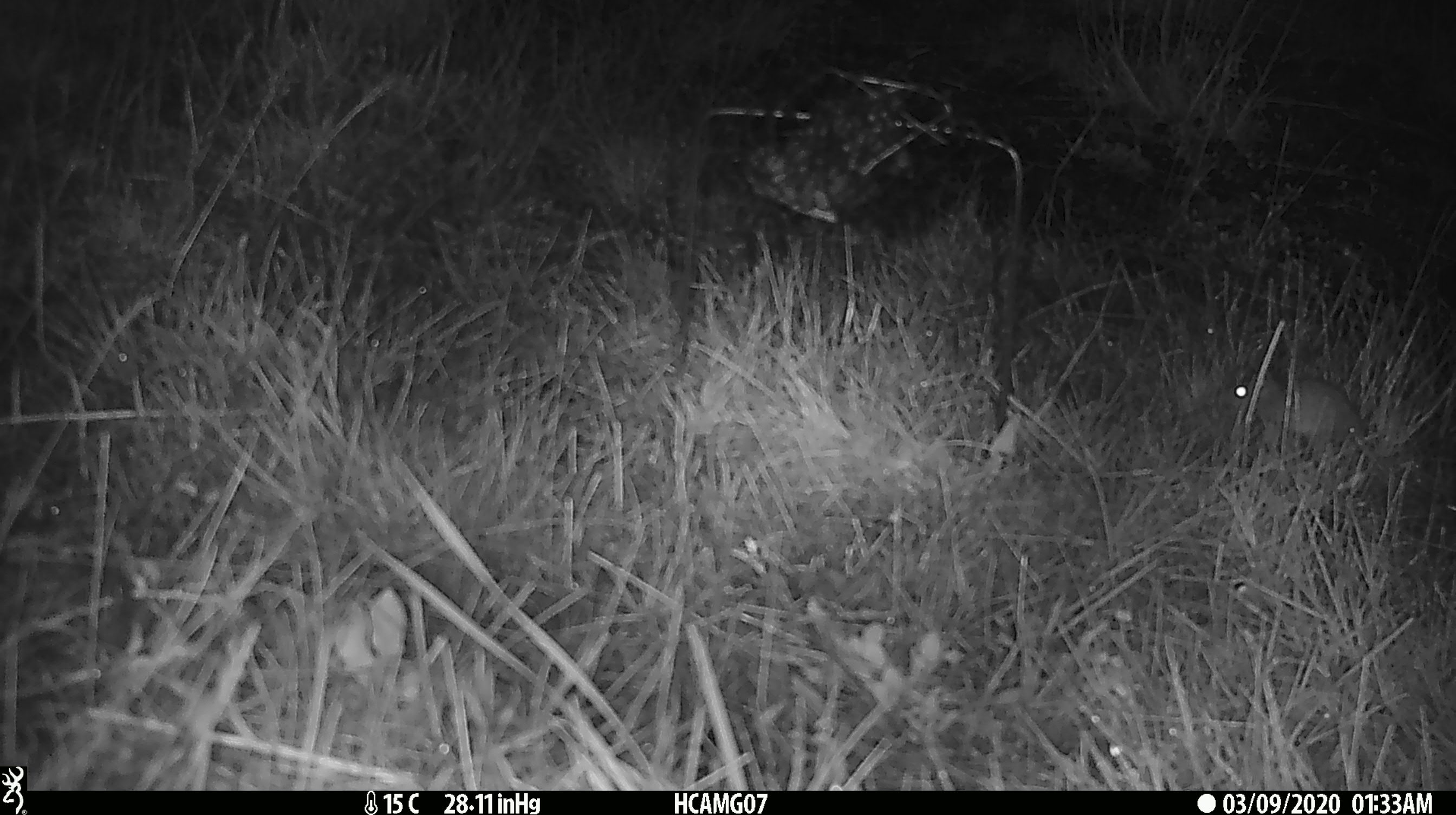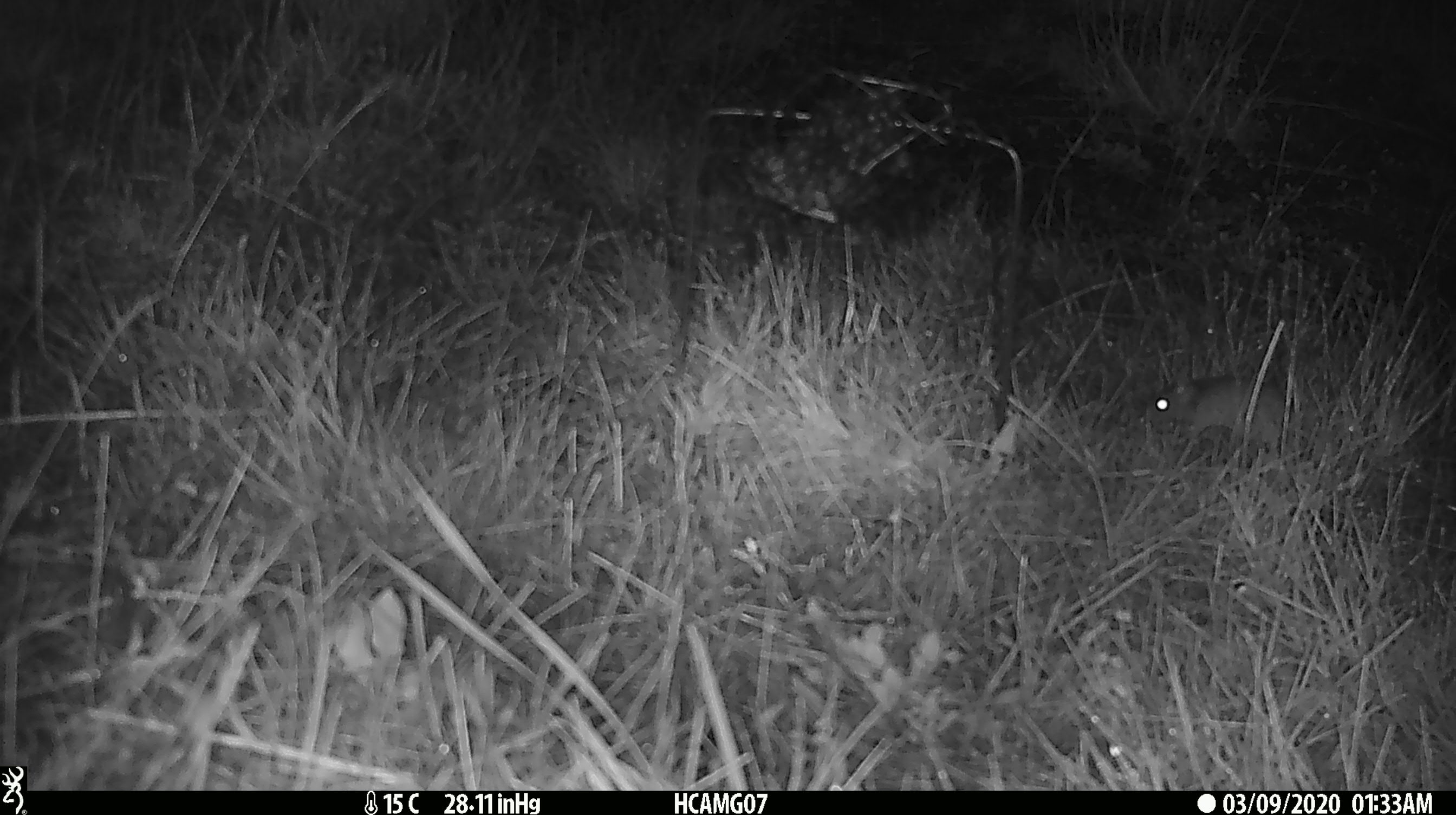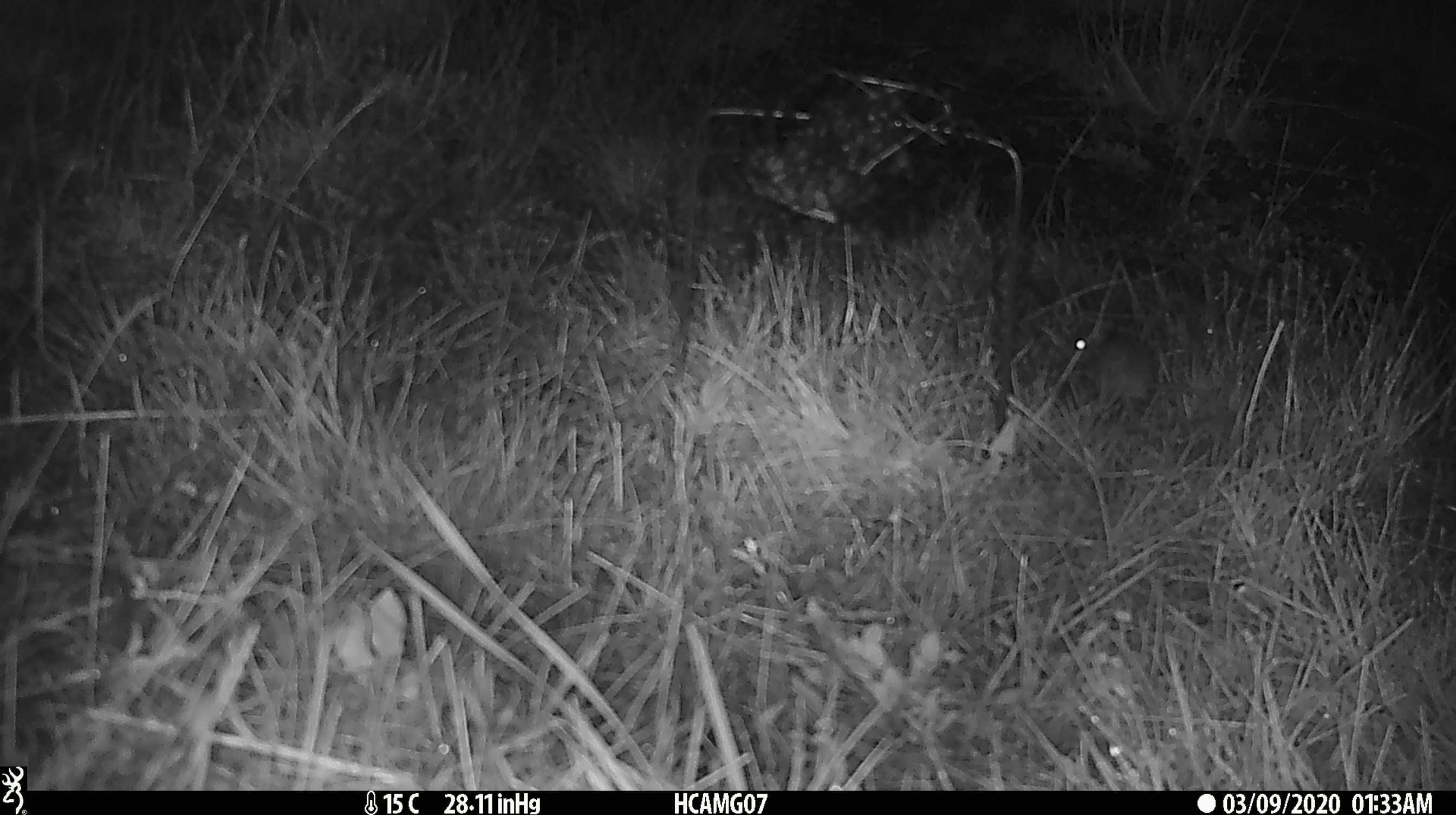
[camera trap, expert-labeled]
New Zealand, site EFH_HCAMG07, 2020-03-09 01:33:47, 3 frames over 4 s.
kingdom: Animalia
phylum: Chordata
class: Mammalia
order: Rodentia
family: Muridae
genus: Mus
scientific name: Mus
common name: mouse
Mouse (Mus).